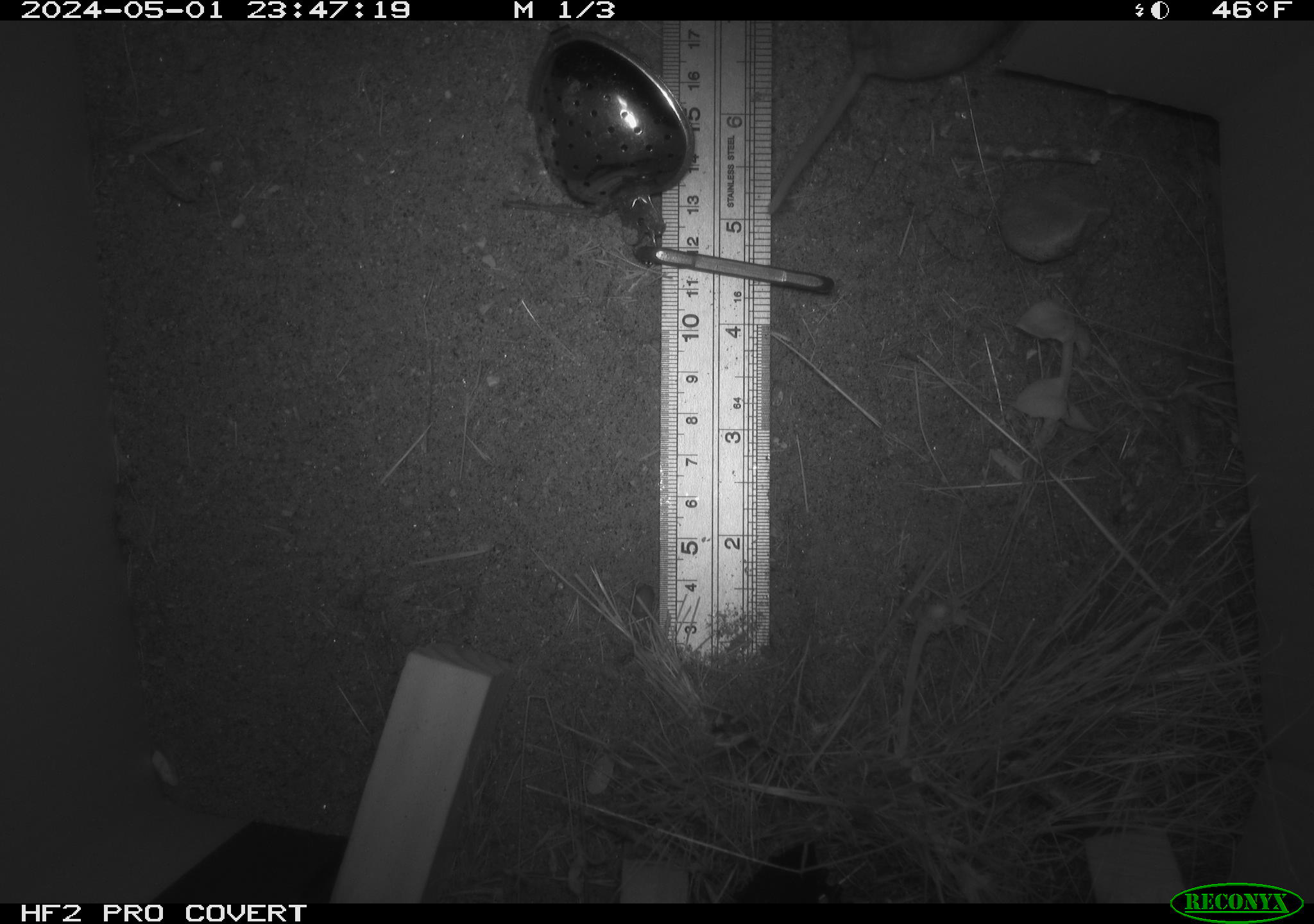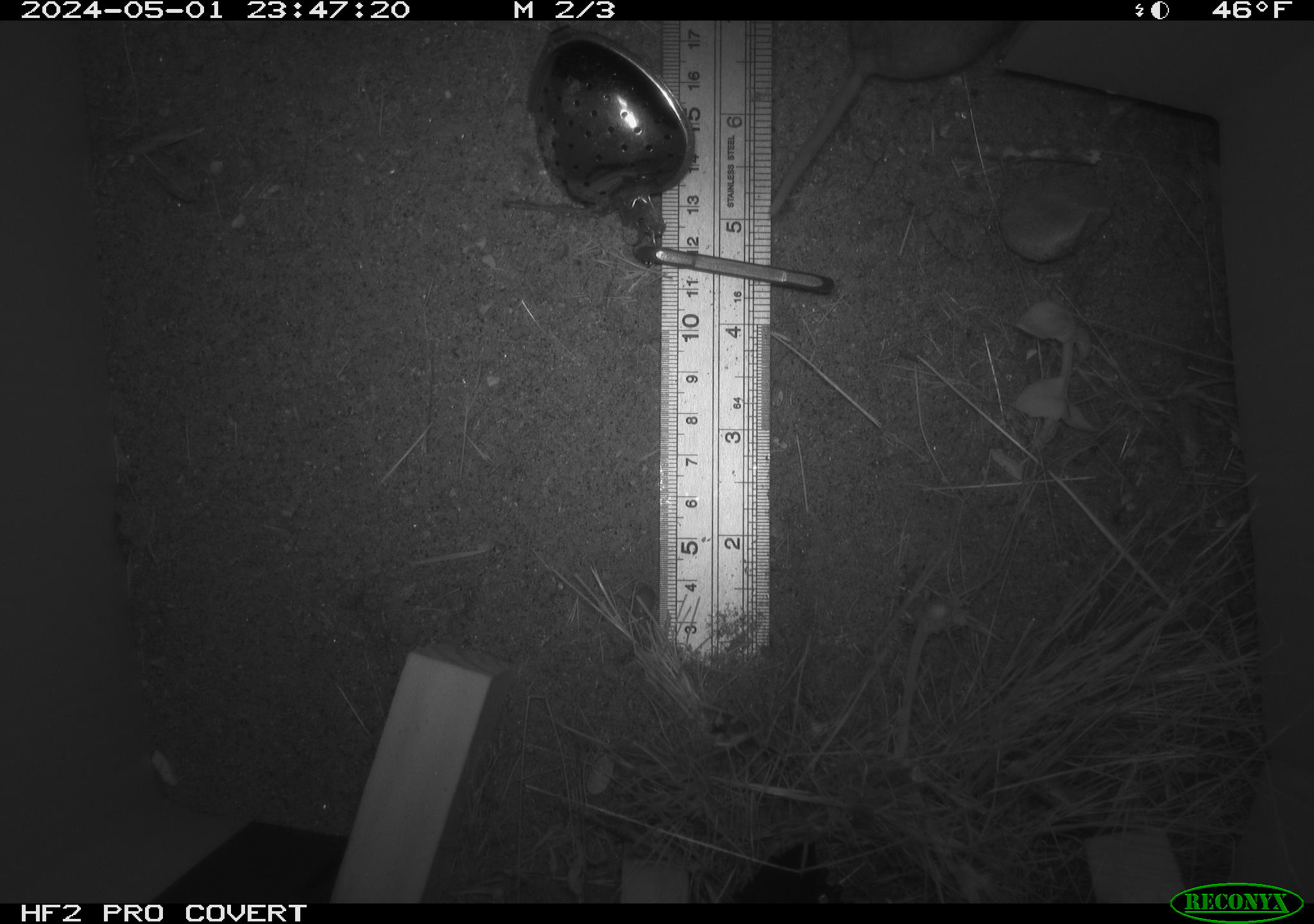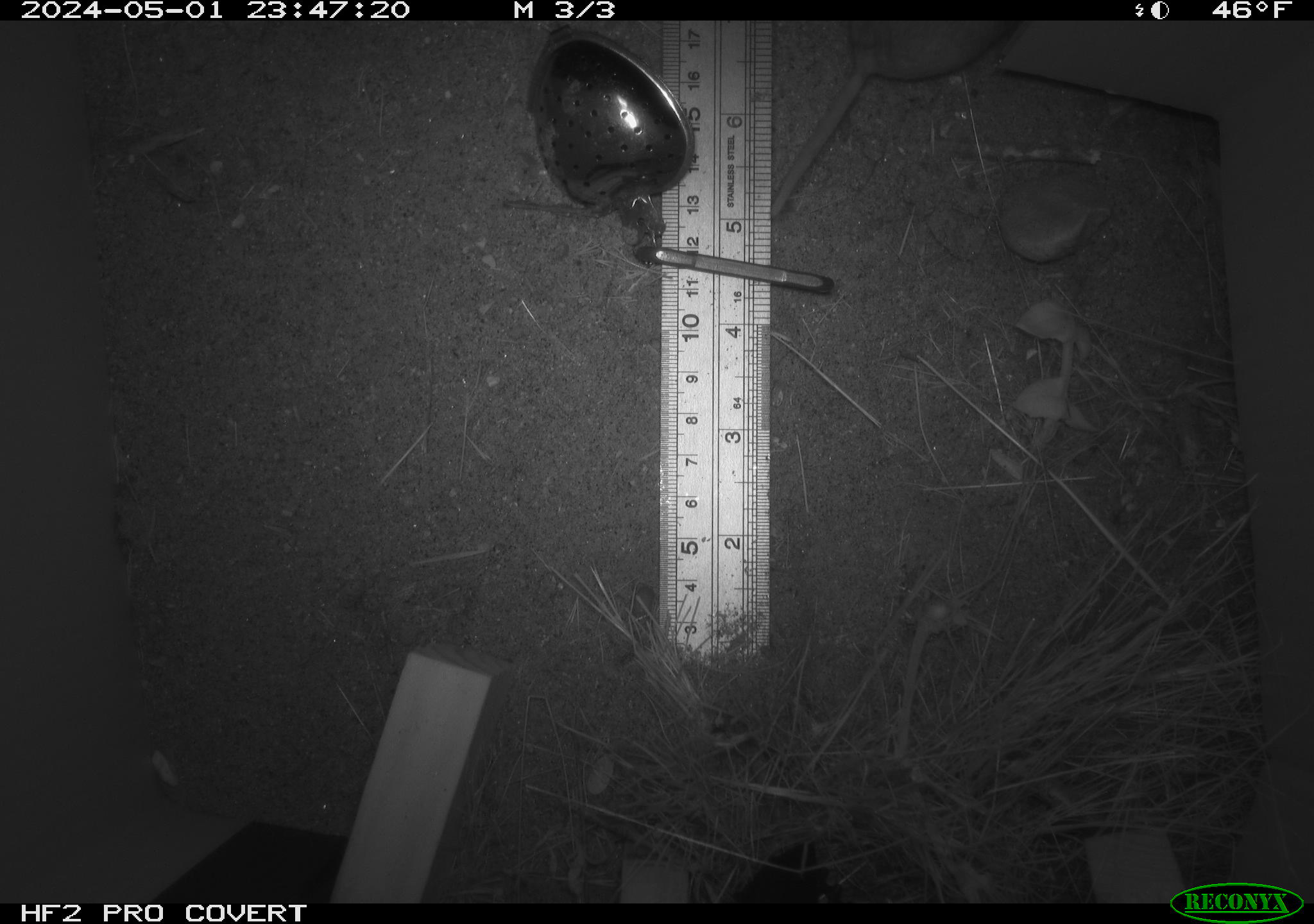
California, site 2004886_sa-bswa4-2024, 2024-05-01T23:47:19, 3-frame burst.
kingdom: Animalia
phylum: Chordata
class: Mammalia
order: Rodentia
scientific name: Rodentia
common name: mouse species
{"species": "mouse species (Rodentia)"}